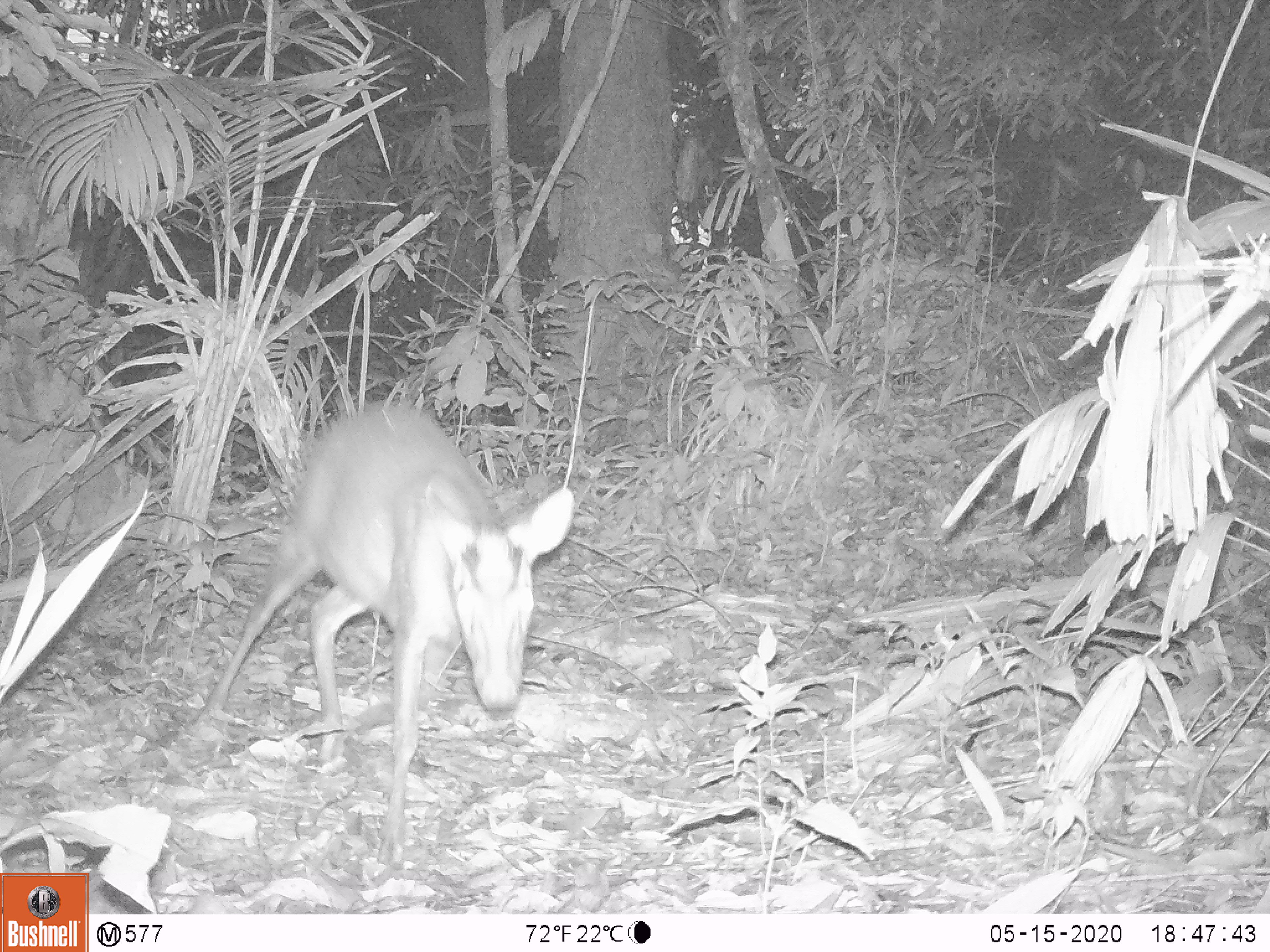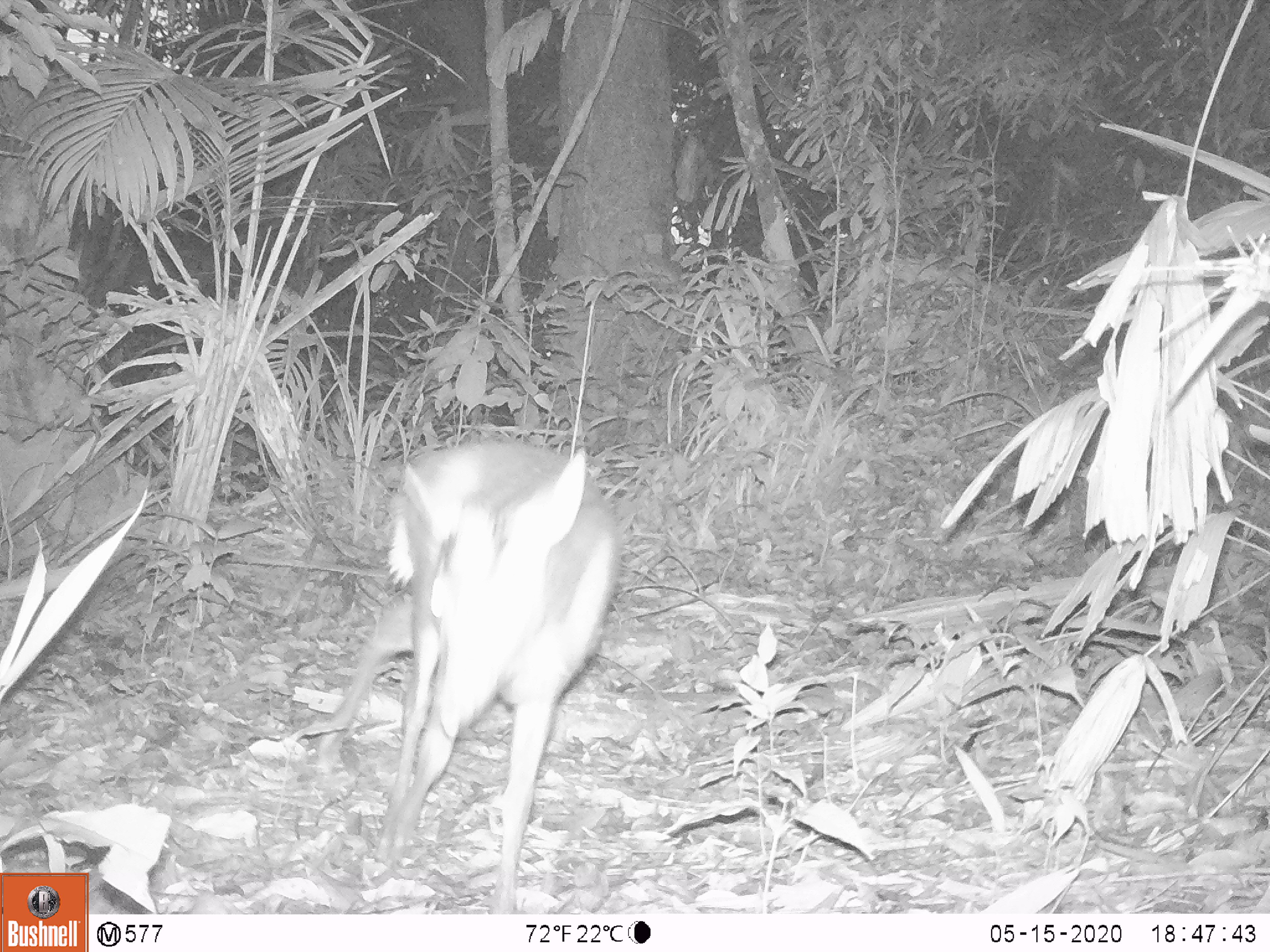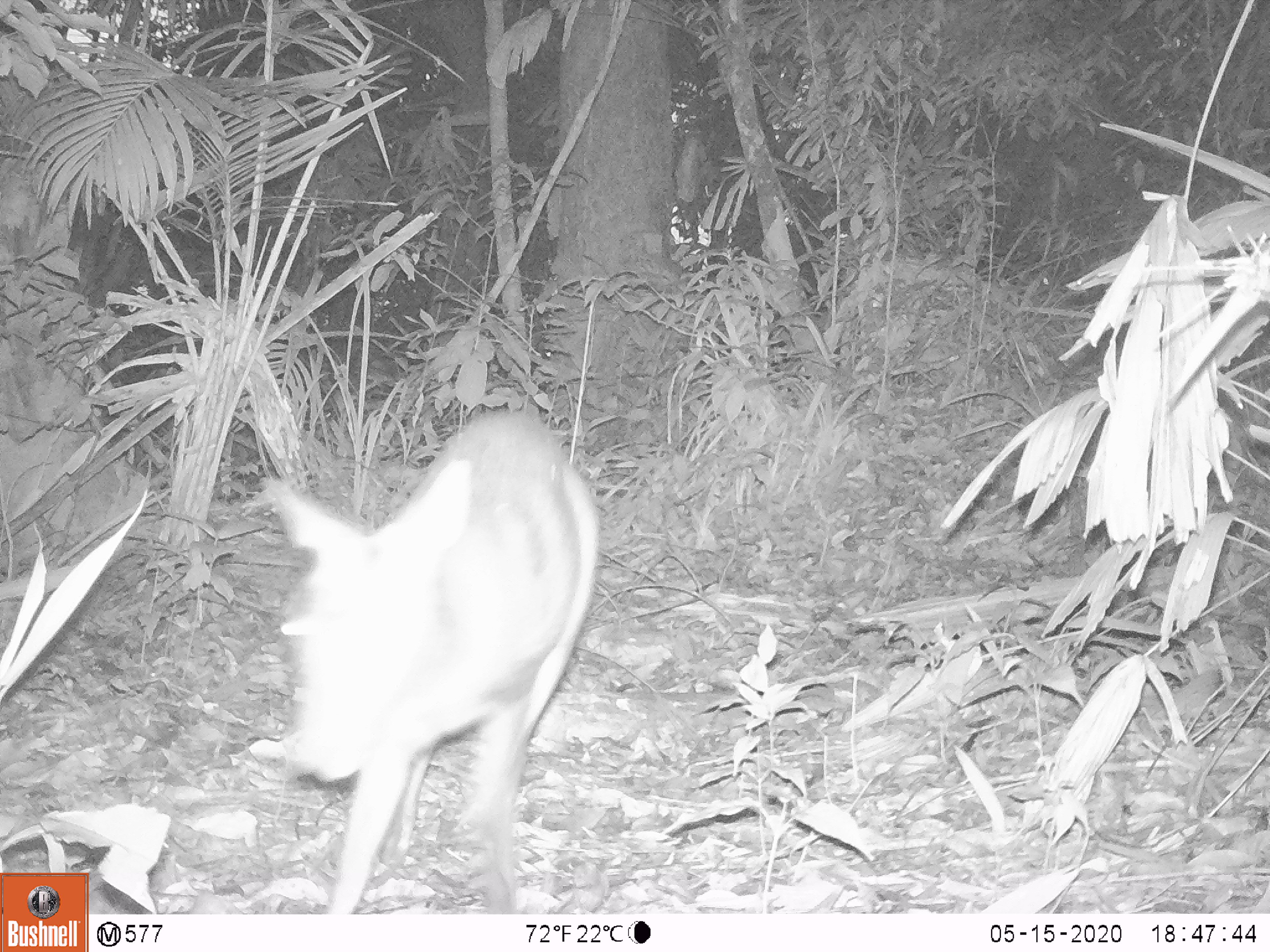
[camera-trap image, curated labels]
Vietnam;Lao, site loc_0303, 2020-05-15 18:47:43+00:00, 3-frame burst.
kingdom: Animalia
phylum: Chordata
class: Mammalia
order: Artiodactyla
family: Cervidae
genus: Muntiacus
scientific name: Muntiacus rooseveltorum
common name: roosevelt's muntjac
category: roosevelts muntjac group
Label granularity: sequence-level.